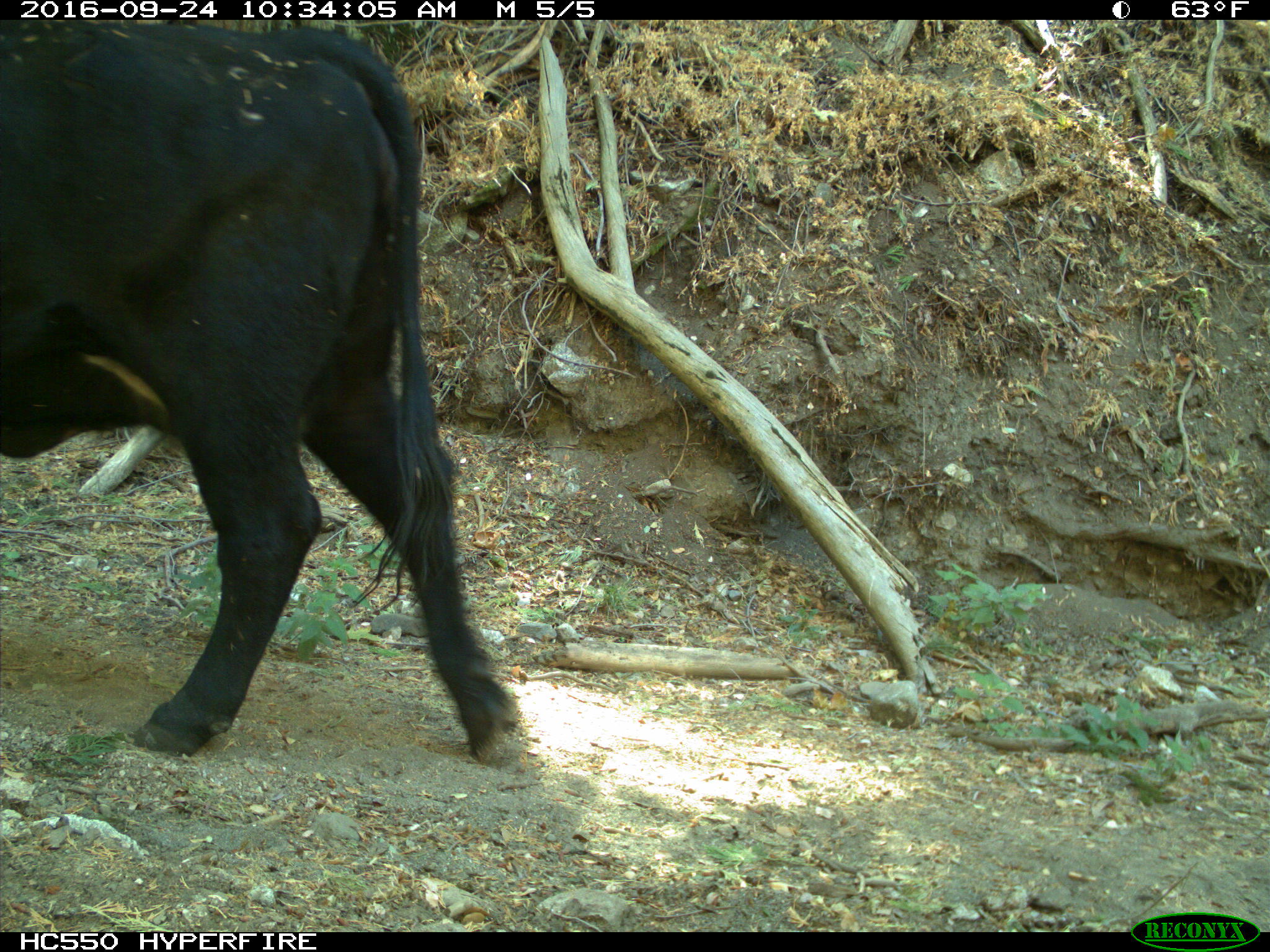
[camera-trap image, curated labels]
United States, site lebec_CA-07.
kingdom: Animalia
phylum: Chordata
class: Mammalia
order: Artiodactyla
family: Bovidae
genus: Bos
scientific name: Bos taurus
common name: domestic cow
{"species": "Bos taurus (domestic cow)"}